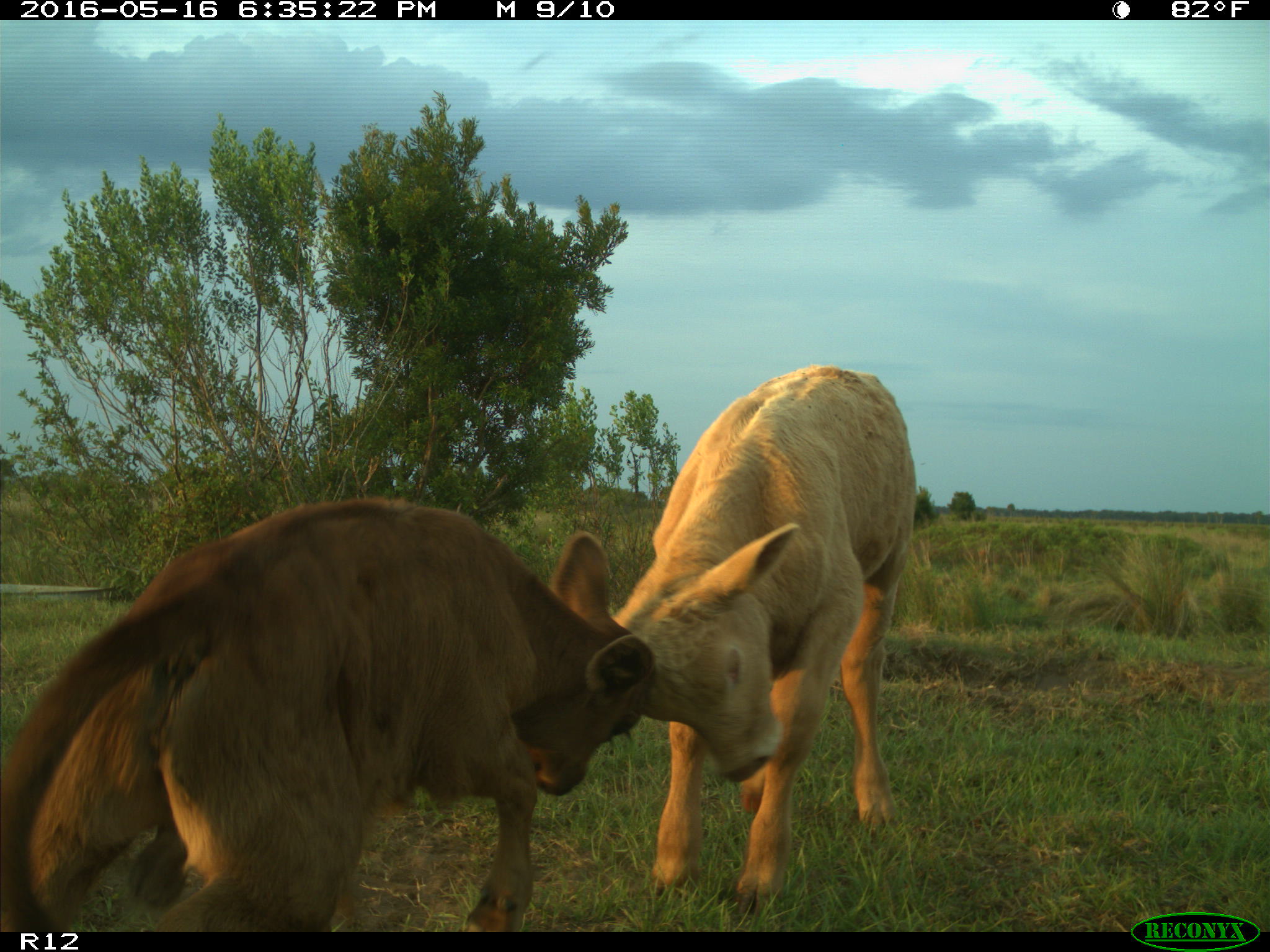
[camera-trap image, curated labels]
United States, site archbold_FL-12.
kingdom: Animalia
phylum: Chordata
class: Mammalia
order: Artiodactyla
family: Bovidae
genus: Bos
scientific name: Bos taurus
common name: domestic cow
Bos taurus (domestic cow).